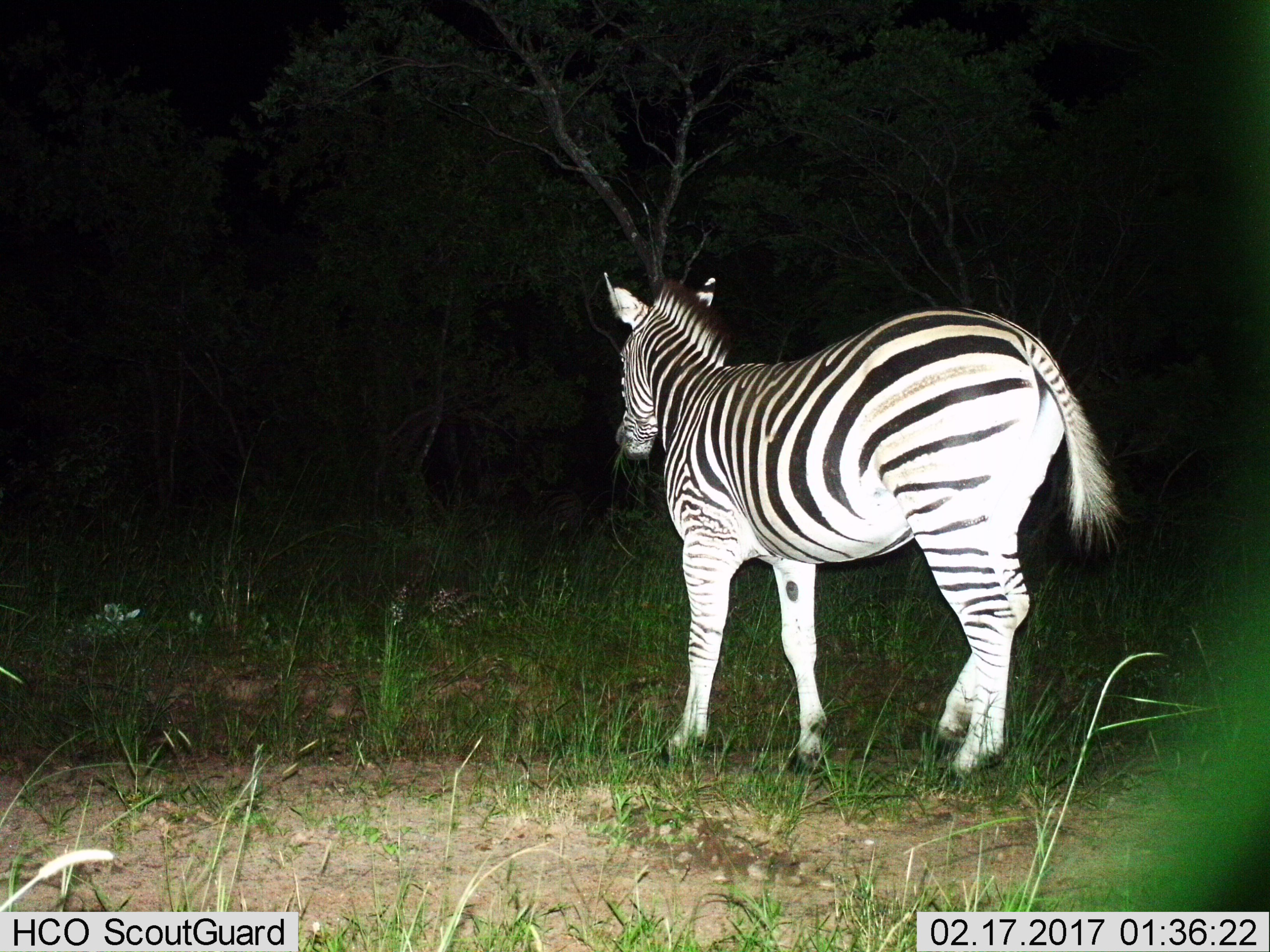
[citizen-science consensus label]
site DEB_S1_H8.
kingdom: Animalia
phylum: Chordata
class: Mammalia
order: Perissodactyla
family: Equidae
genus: Equus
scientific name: Equus quagga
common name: plains zebra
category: zebraplains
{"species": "zebraplains (plains zebra) (Equus quagga)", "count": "1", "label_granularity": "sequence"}